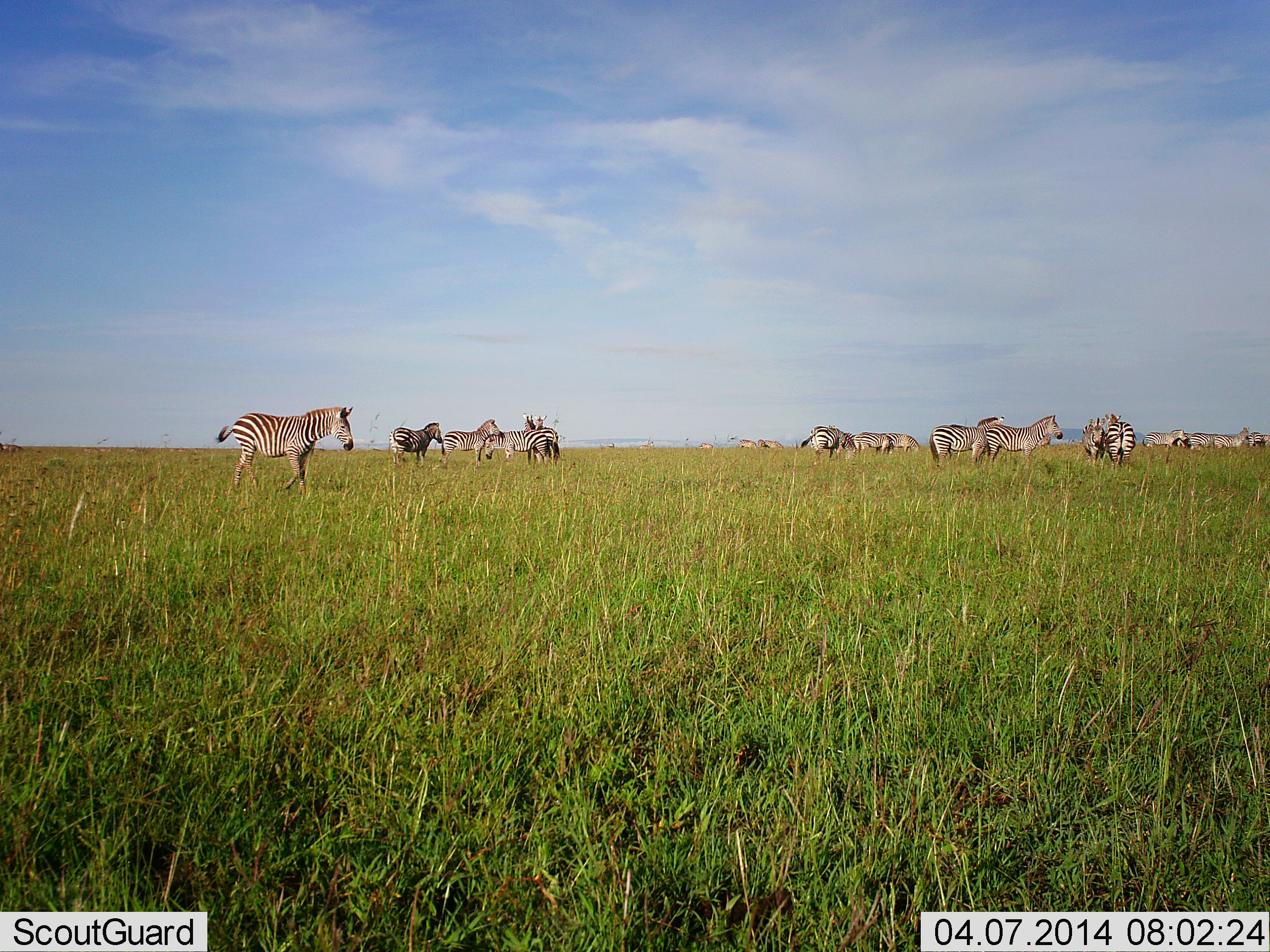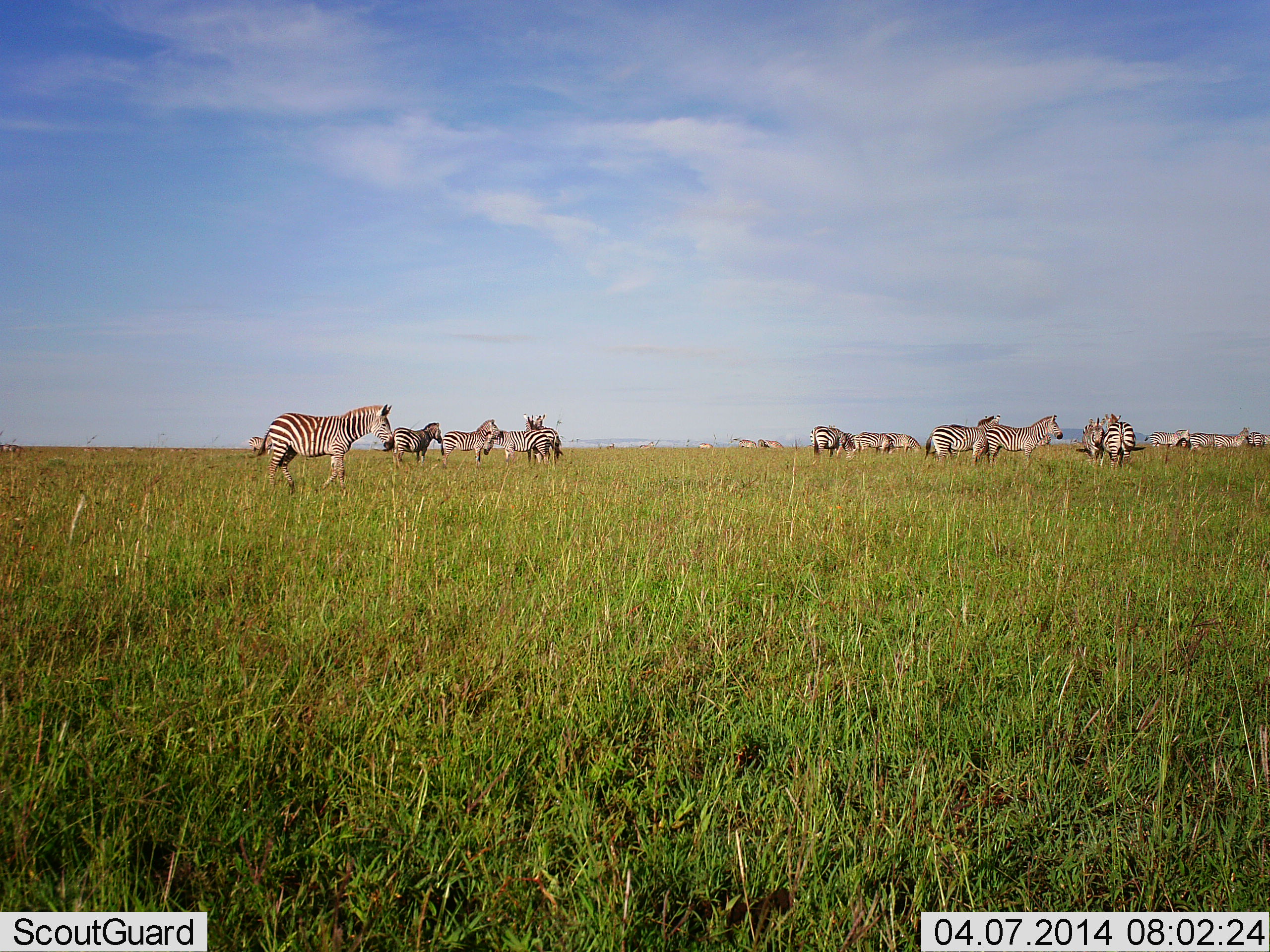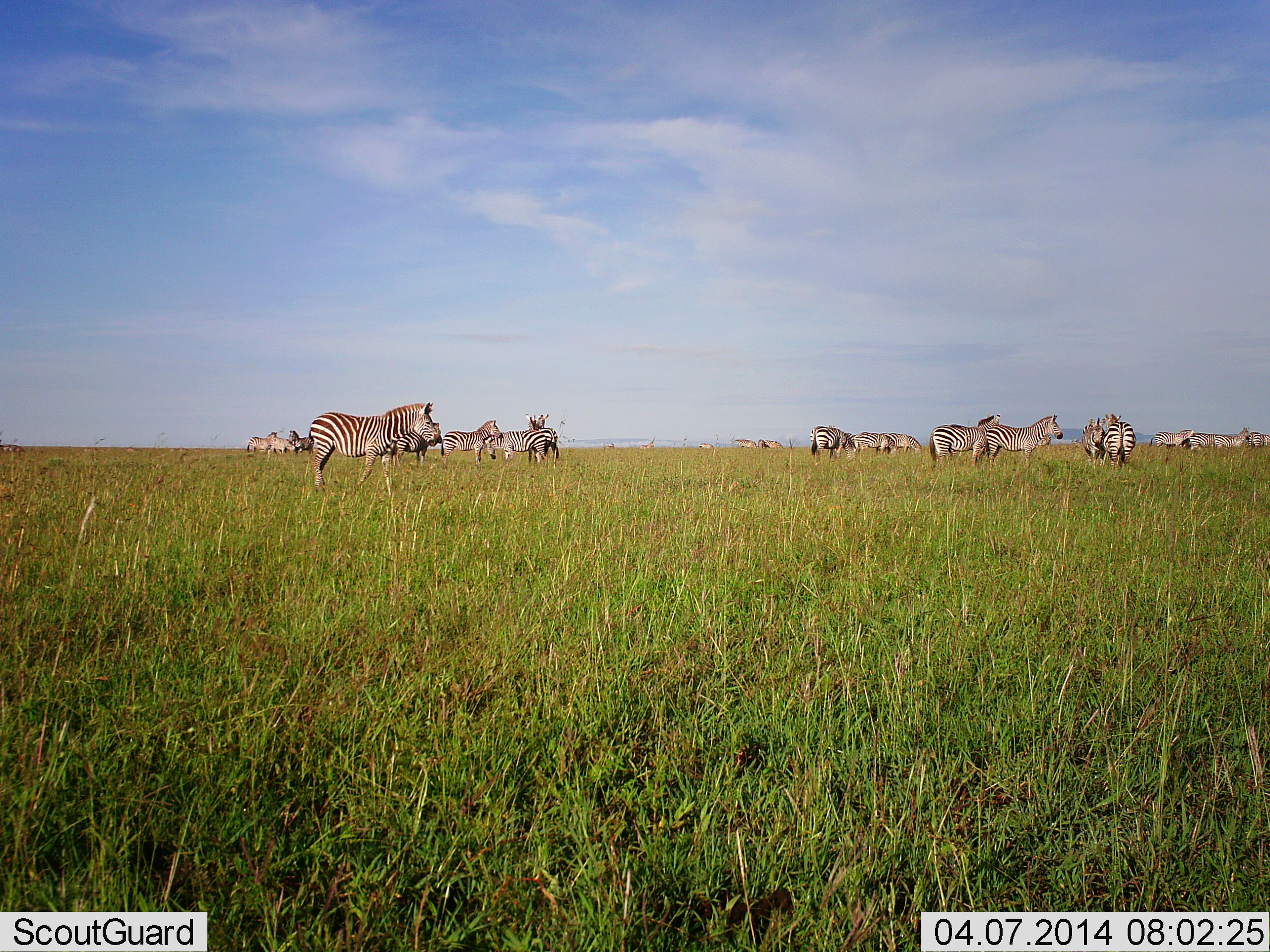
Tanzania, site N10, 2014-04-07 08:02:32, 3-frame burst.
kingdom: Animalia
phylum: Chordata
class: Mammalia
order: Perissodactyla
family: Equidae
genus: Equus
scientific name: Equus quagga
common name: plains zebra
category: zebra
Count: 11-50.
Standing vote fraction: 90%.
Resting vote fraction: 10%.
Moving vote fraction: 70%.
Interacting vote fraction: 0%.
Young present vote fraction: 0%.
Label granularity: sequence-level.